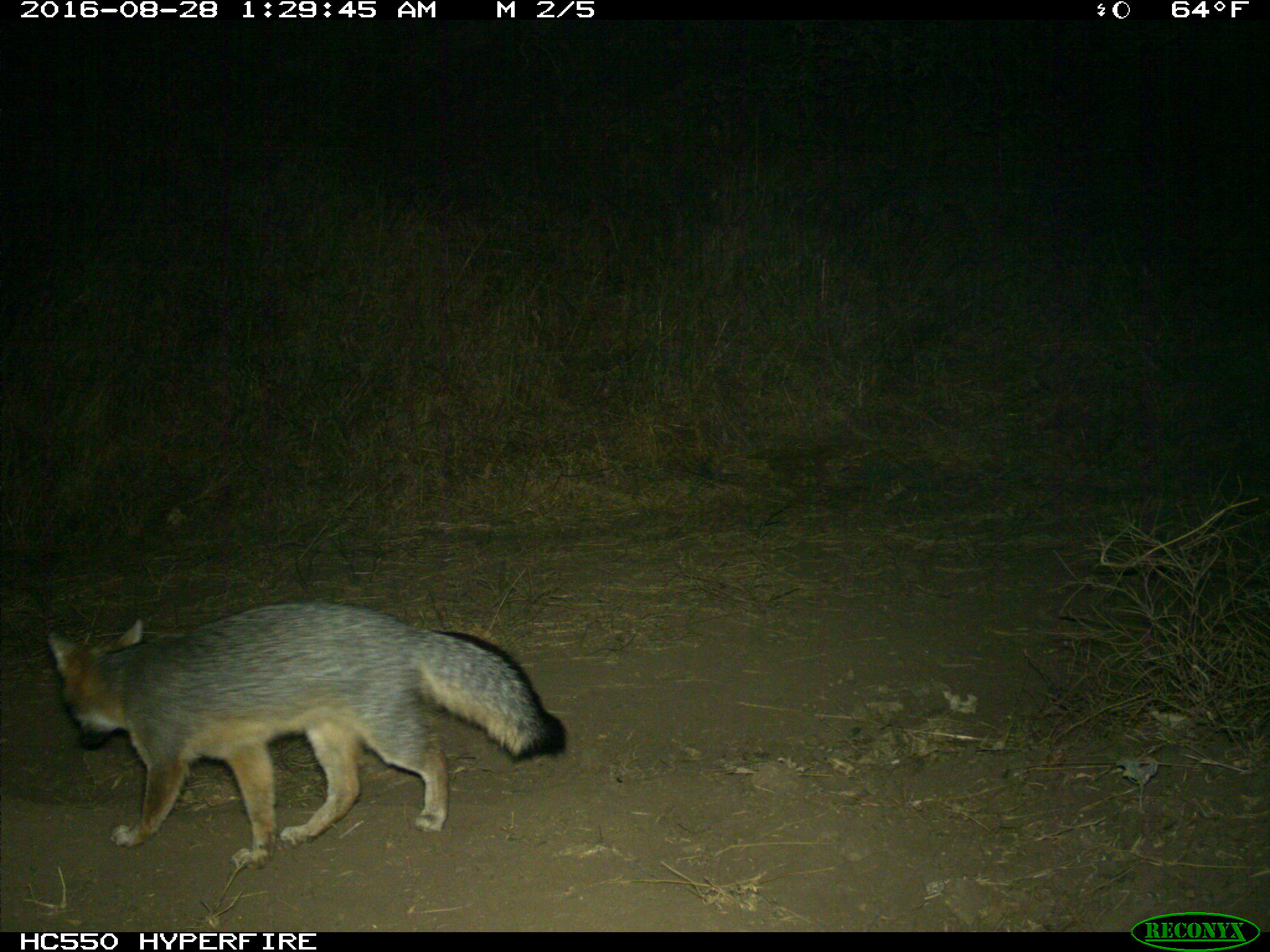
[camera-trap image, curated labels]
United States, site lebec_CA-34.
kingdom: Animalia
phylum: Chordata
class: Mammalia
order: Carnivora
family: Canidae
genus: Urocyon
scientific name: Urocyon cinereoargenteus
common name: gray fox